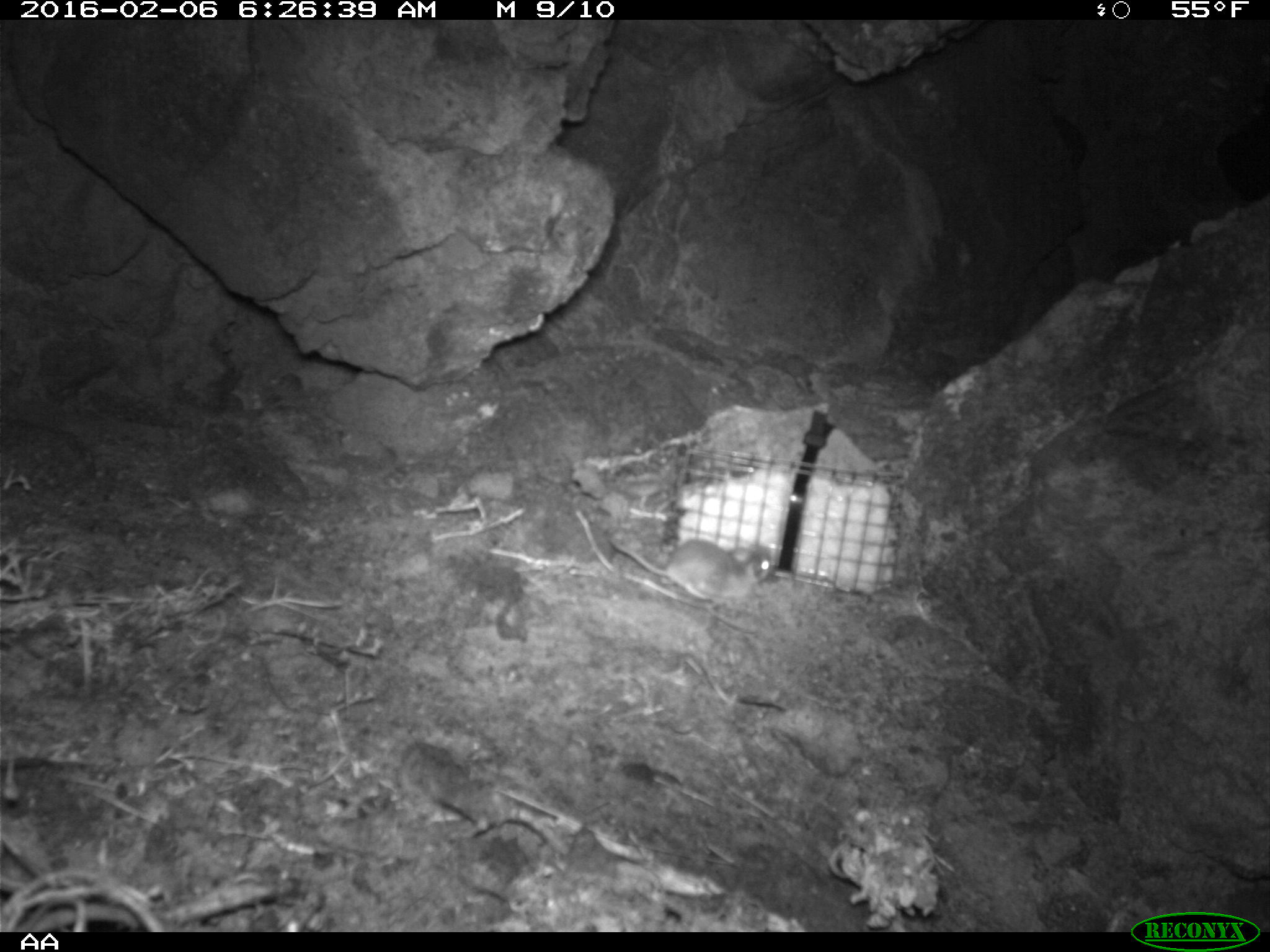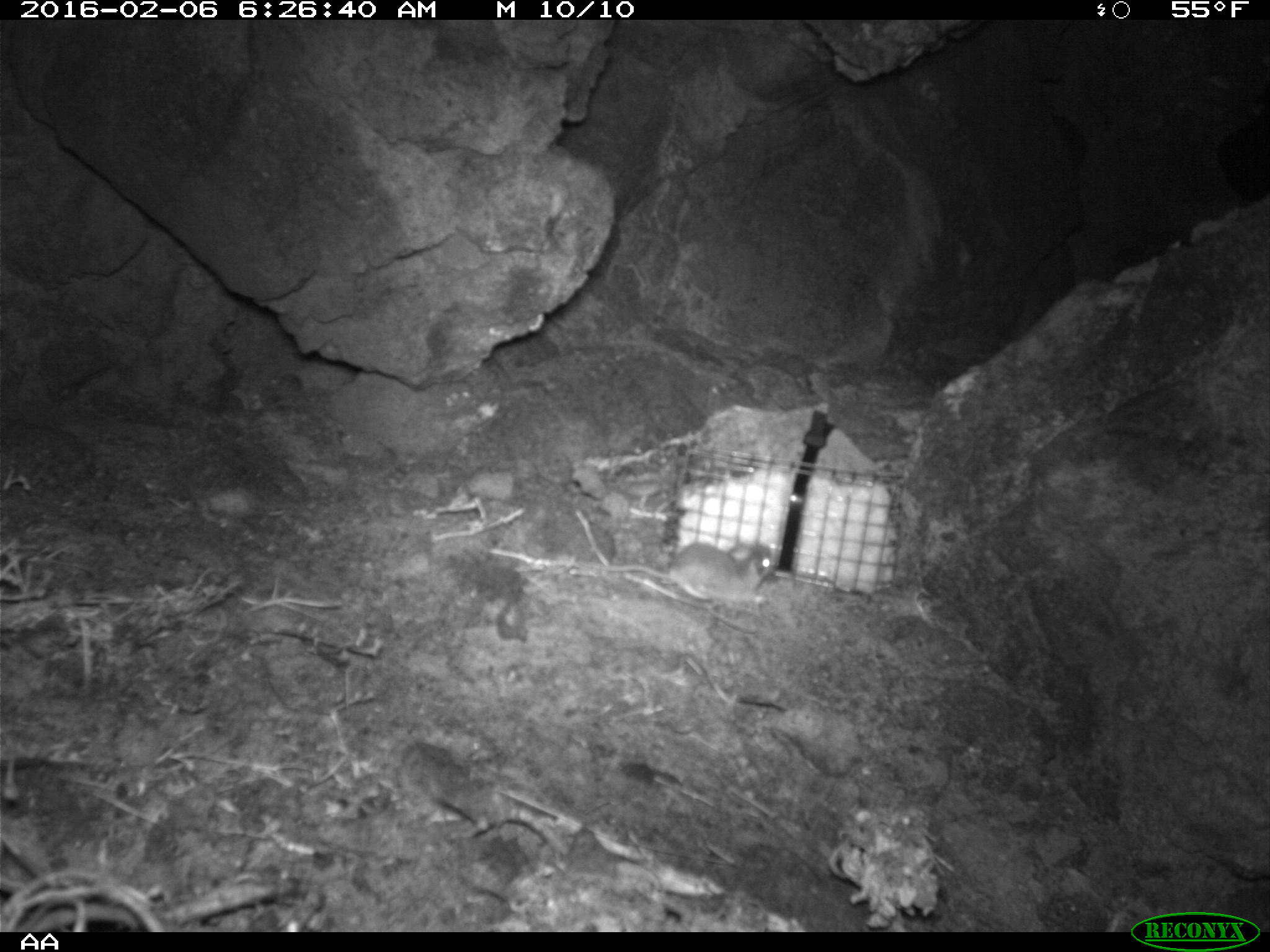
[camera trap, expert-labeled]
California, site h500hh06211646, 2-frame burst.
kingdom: Animalia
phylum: Chordata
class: Mammalia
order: Rodentia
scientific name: Rodentia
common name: rodent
Rodent (Rodentia).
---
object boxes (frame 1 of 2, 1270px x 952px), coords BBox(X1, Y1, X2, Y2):
rodent: BBox(609, 538, 773, 604)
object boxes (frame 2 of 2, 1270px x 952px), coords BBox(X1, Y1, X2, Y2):
rodent: BBox(597, 536, 775, 606)